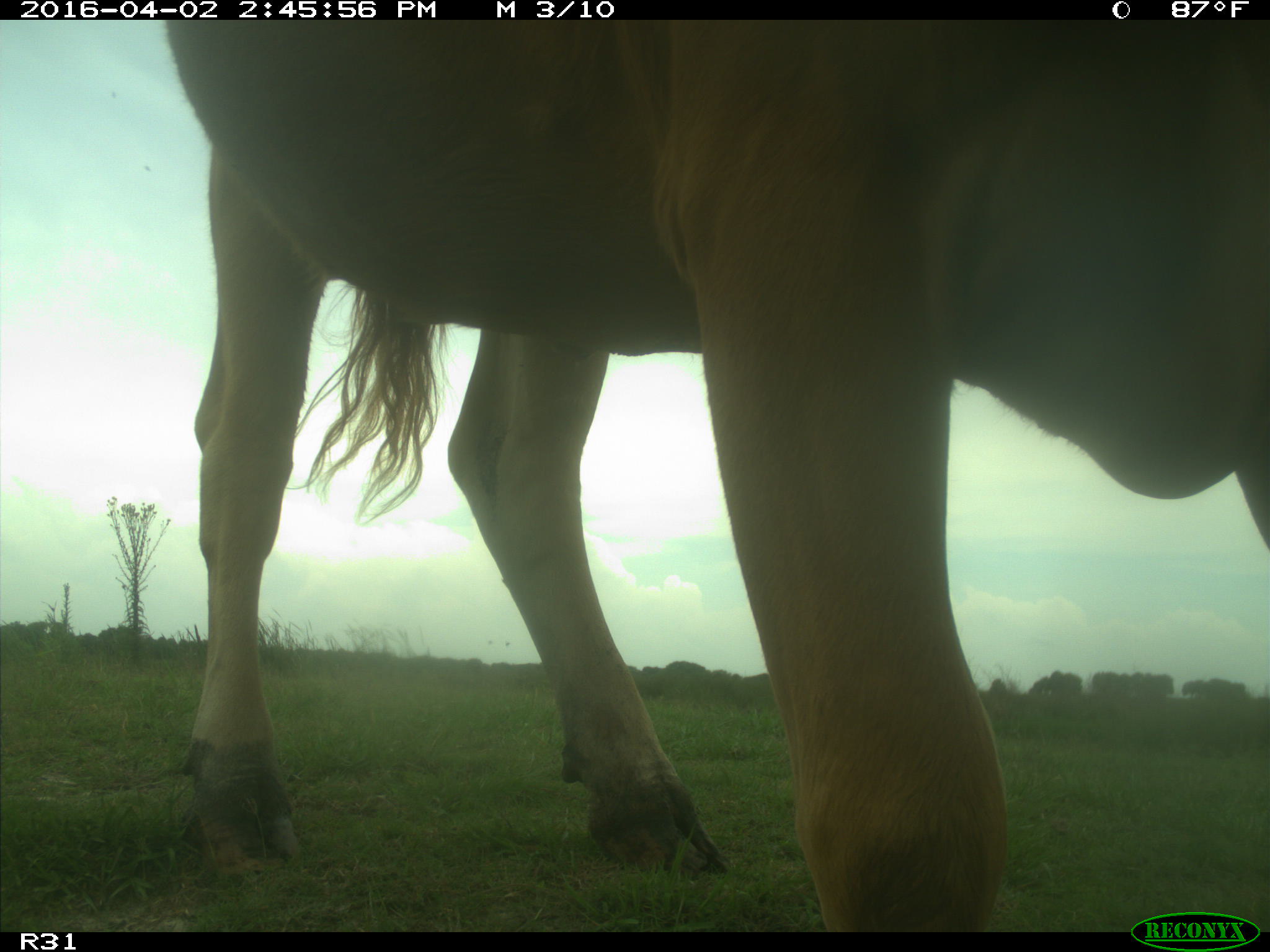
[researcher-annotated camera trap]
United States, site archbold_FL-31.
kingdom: Animalia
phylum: Chordata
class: Mammalia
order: Artiodactyla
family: Bovidae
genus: Bos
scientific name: Bos taurus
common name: domestic cow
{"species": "Bos taurus (domestic cow)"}